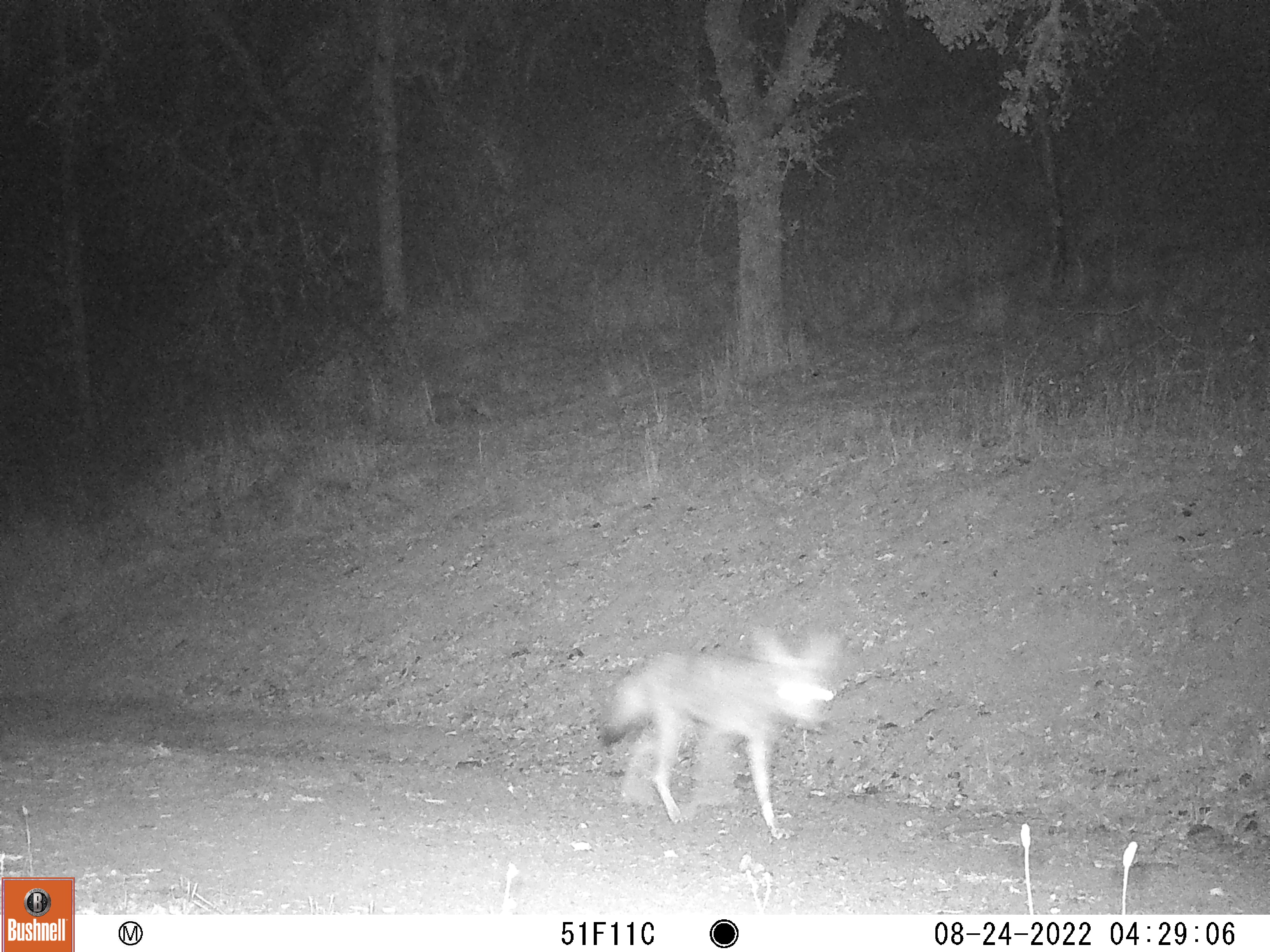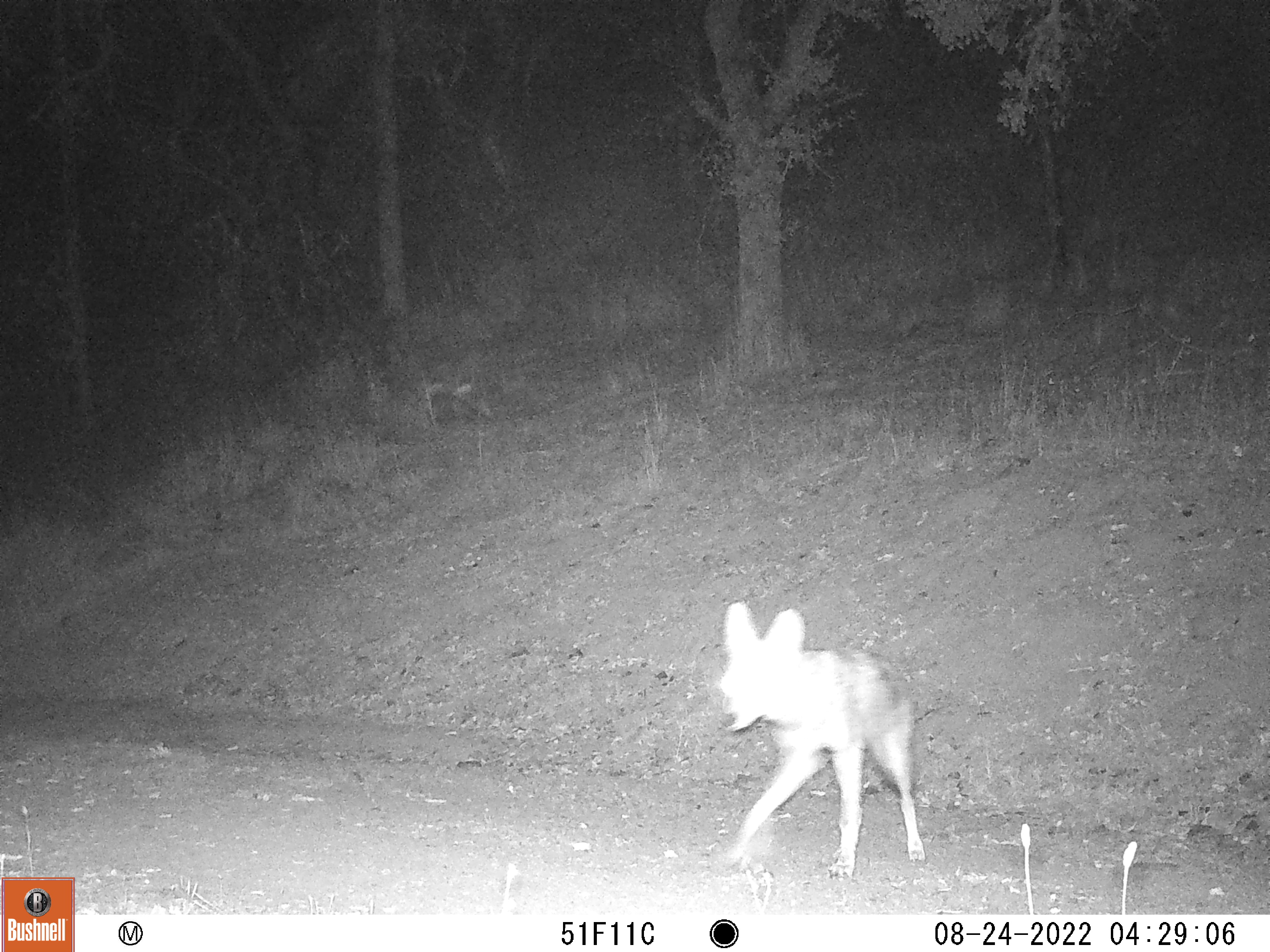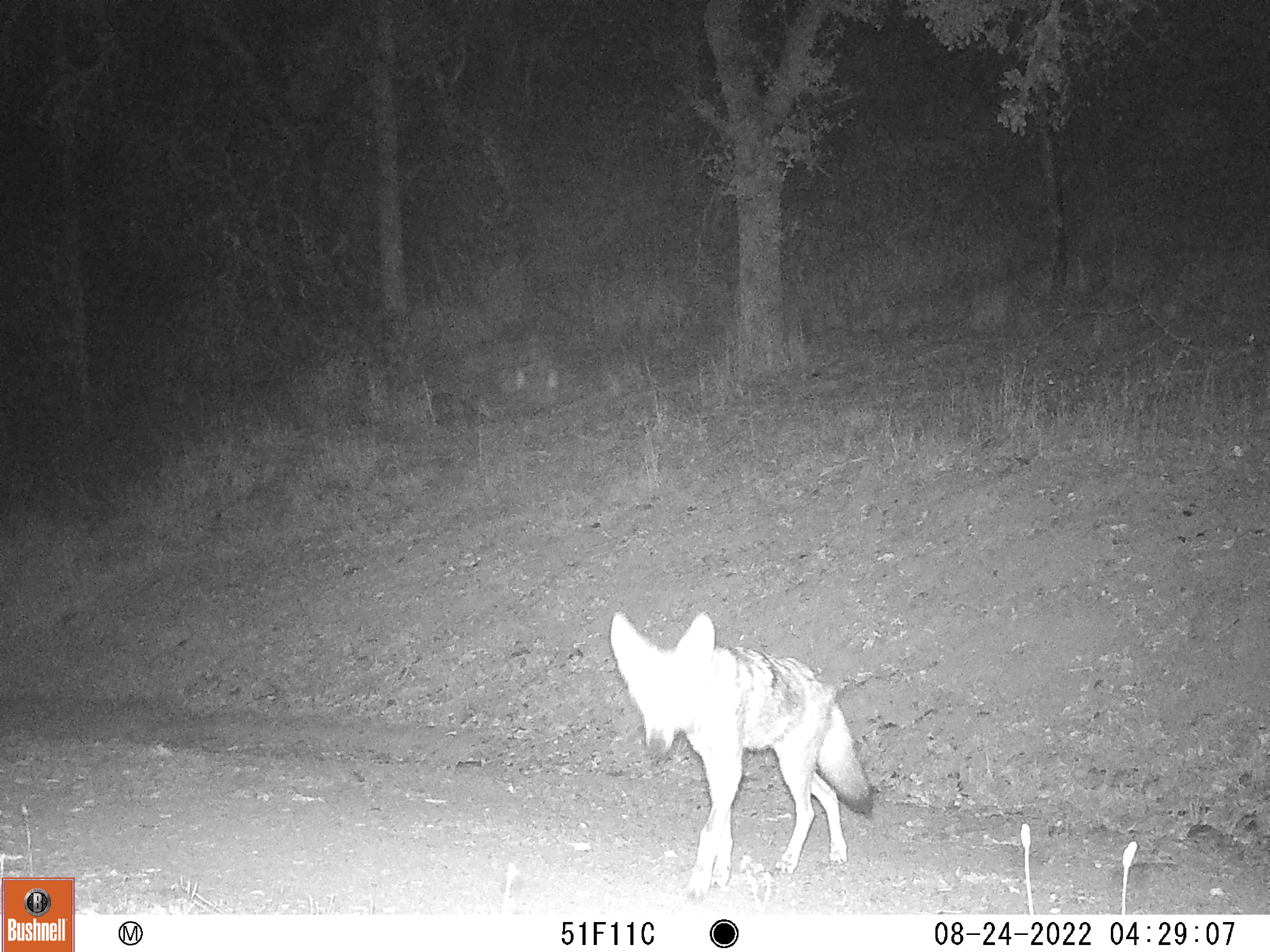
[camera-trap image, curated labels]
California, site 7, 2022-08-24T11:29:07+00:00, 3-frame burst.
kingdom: Animalia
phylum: Chordata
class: Mammalia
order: Carnivora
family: Canidae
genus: Urocyon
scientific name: Urocyon cinereoargenteus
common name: gray fox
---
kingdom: Animalia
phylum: Chordata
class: Mammalia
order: Carnivora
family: Canidae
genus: Canis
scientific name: Canis latrans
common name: coyote